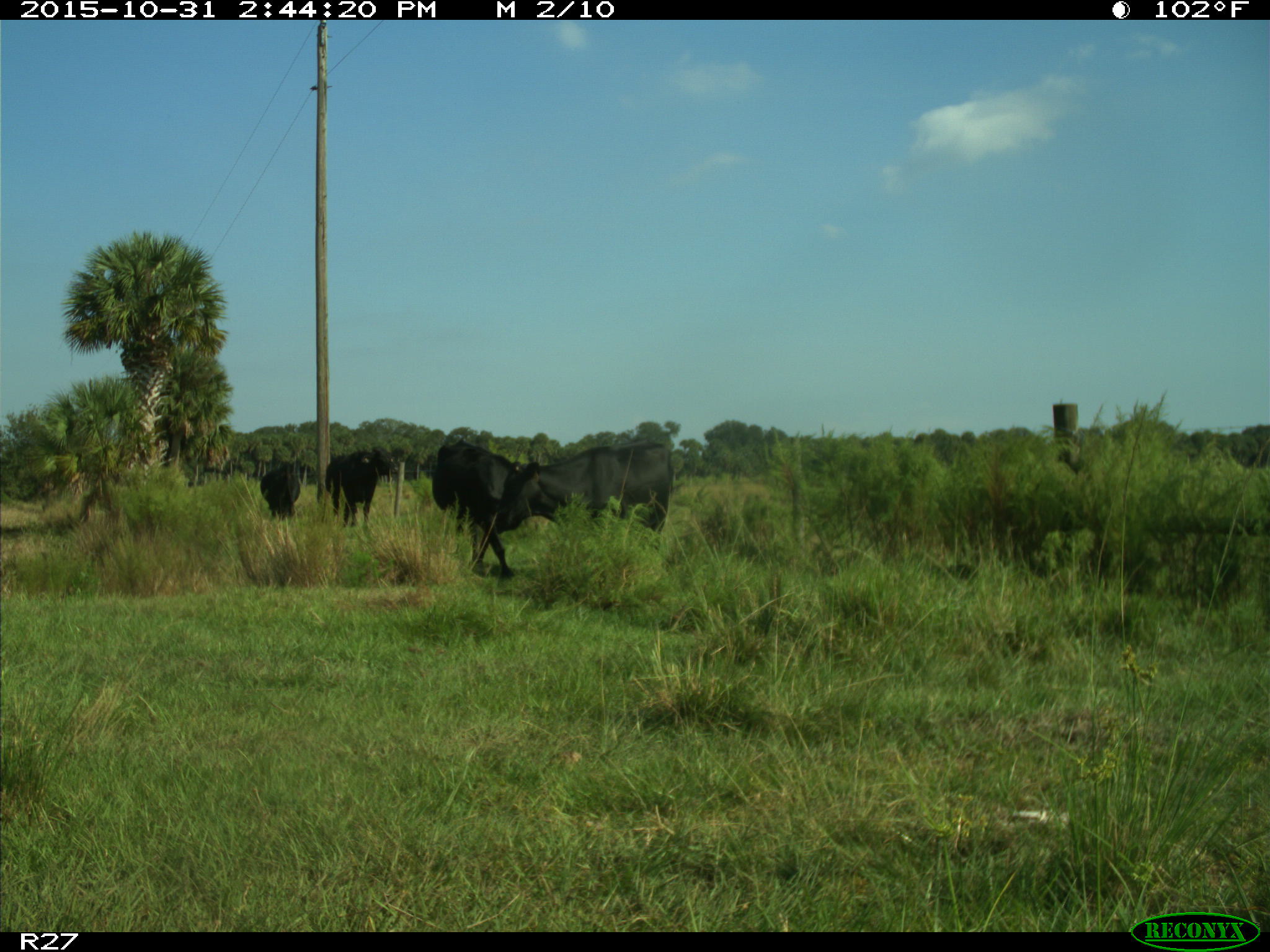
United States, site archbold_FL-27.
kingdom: Animalia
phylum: Chordata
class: Mammalia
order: Artiodactyla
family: Bovidae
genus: Bos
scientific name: Bos taurus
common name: domestic cow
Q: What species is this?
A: Bos taurus (domestic cow).